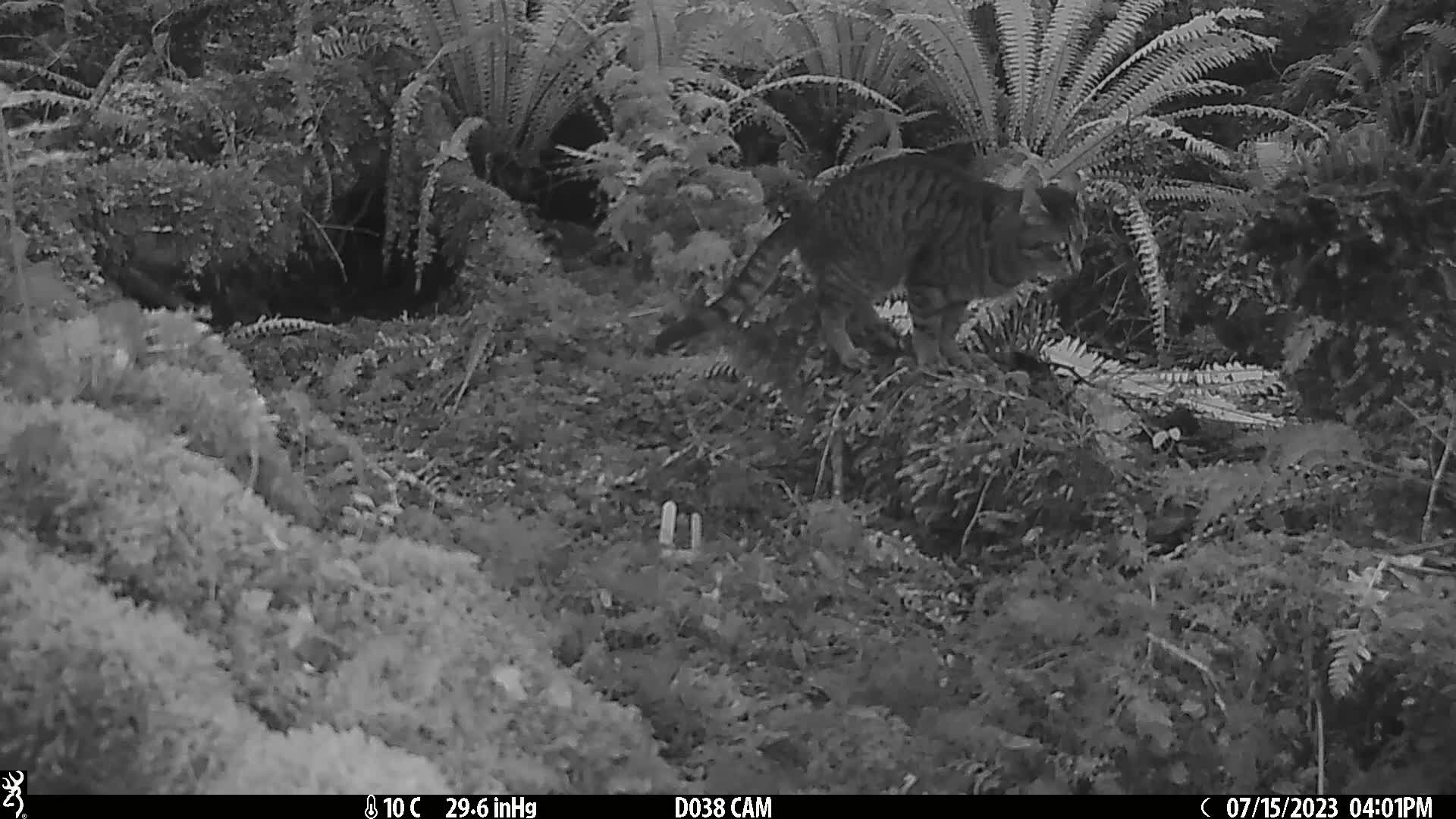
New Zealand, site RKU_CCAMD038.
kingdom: Animalia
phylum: Chordata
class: Mammalia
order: Carnivora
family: Felidae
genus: Felis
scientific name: Felis catus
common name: domestic cat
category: cat